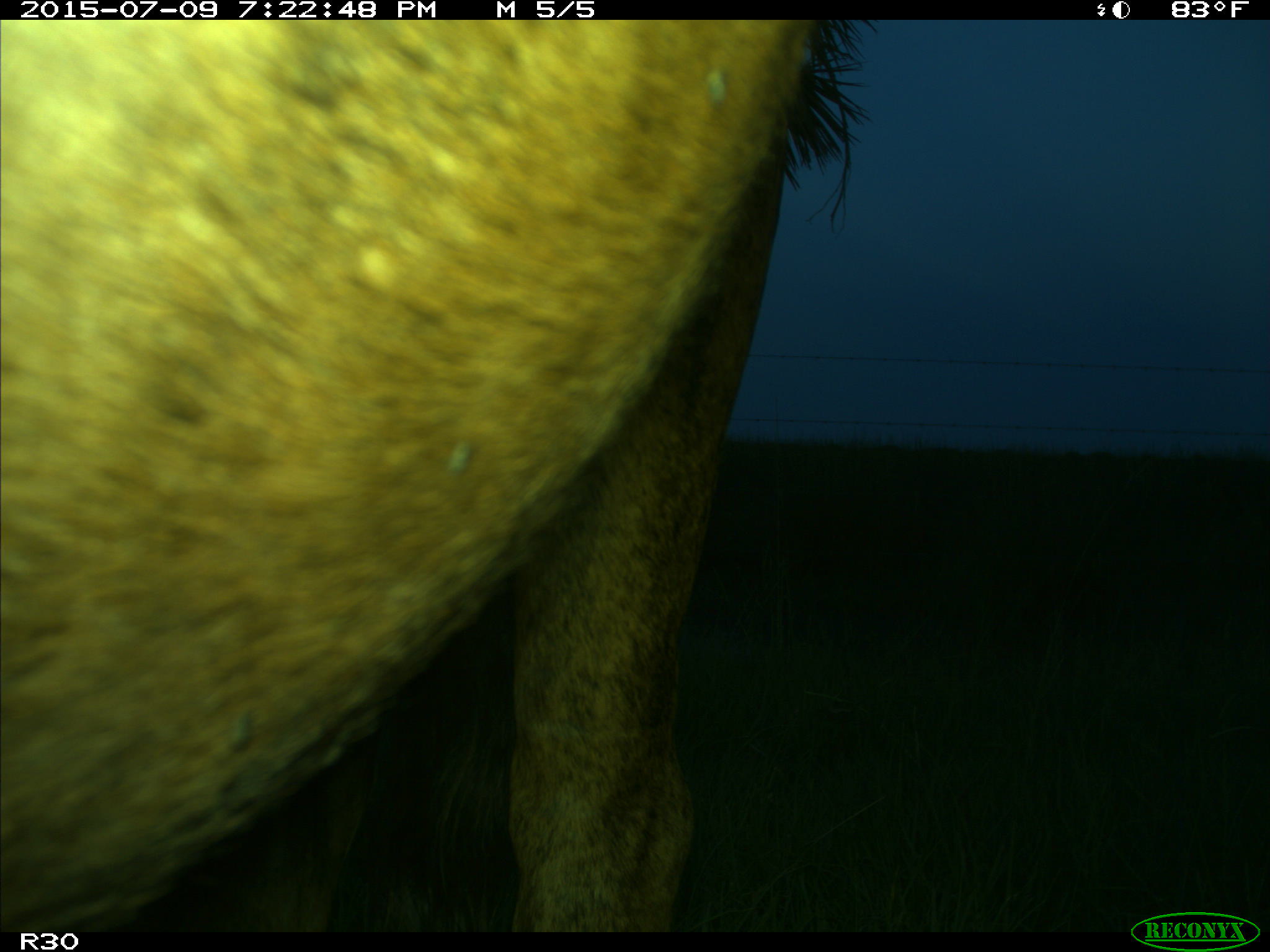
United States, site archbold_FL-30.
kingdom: Animalia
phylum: Chordata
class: Mammalia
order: Artiodactyla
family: Bovidae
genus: Bos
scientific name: Bos taurus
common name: domestic cow